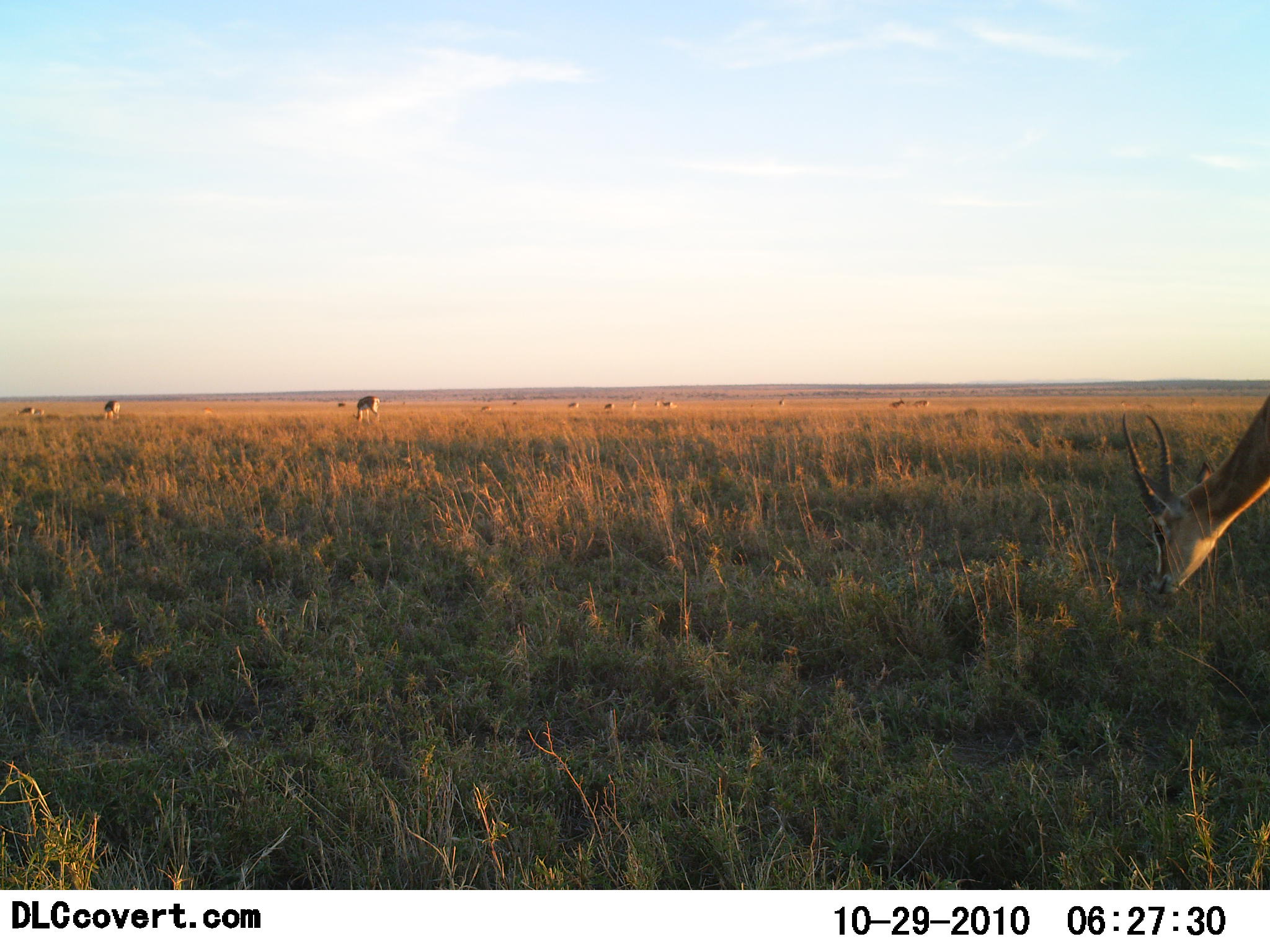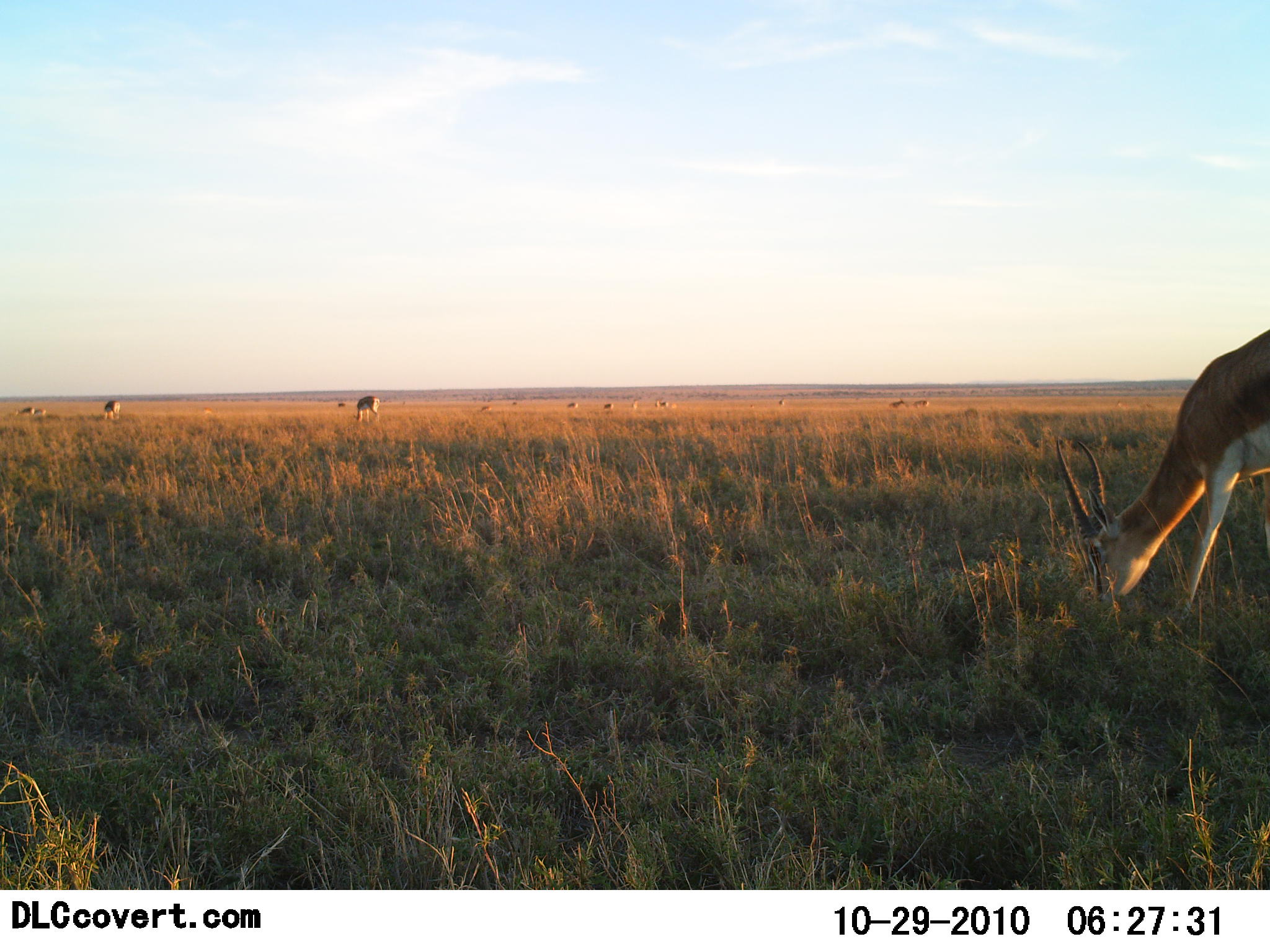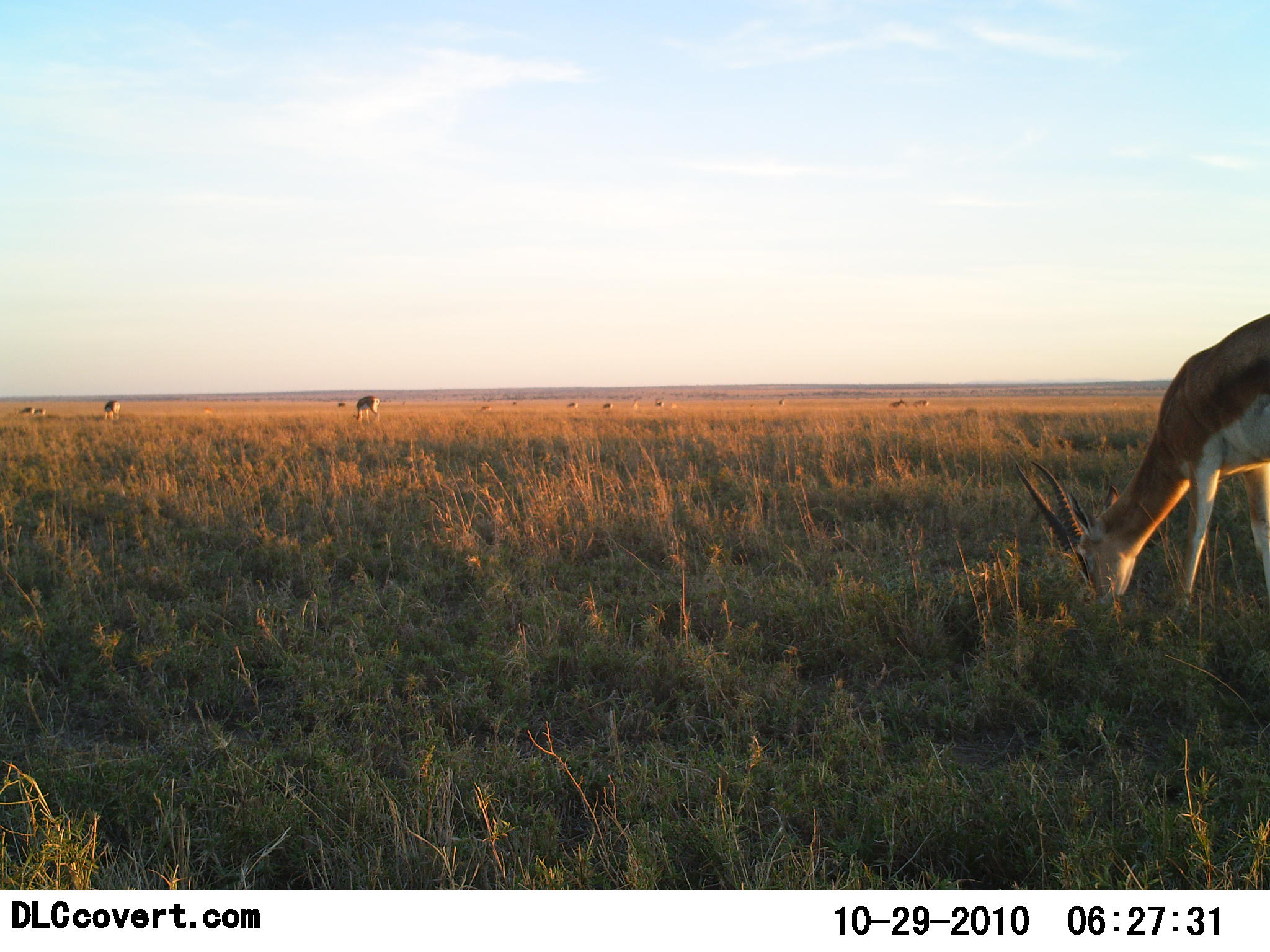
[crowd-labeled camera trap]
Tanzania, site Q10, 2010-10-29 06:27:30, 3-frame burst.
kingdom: Animalia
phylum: Chordata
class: Mammalia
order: Artiodactyla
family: Bovidae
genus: Nanger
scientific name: Nanger granti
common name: grant's gazelle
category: gazellegrants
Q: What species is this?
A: Gazellegrants (grant's gazelle) (Nanger granti).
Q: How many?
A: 11-50.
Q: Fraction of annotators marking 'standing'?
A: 31%.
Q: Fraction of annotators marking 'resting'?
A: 4%.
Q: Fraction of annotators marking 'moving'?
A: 19%.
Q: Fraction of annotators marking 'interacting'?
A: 0%.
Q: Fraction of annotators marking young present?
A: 0%.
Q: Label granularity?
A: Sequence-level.